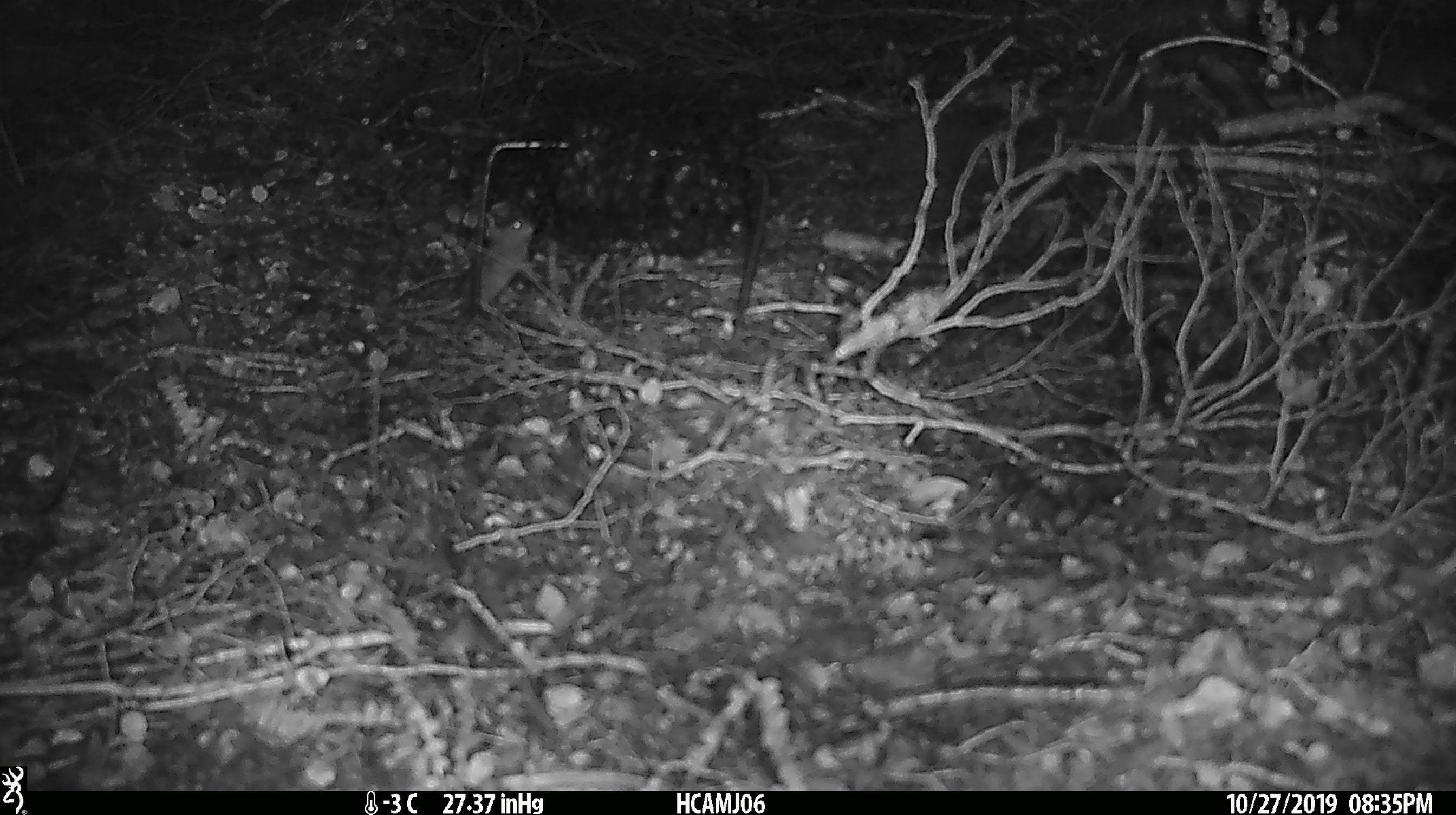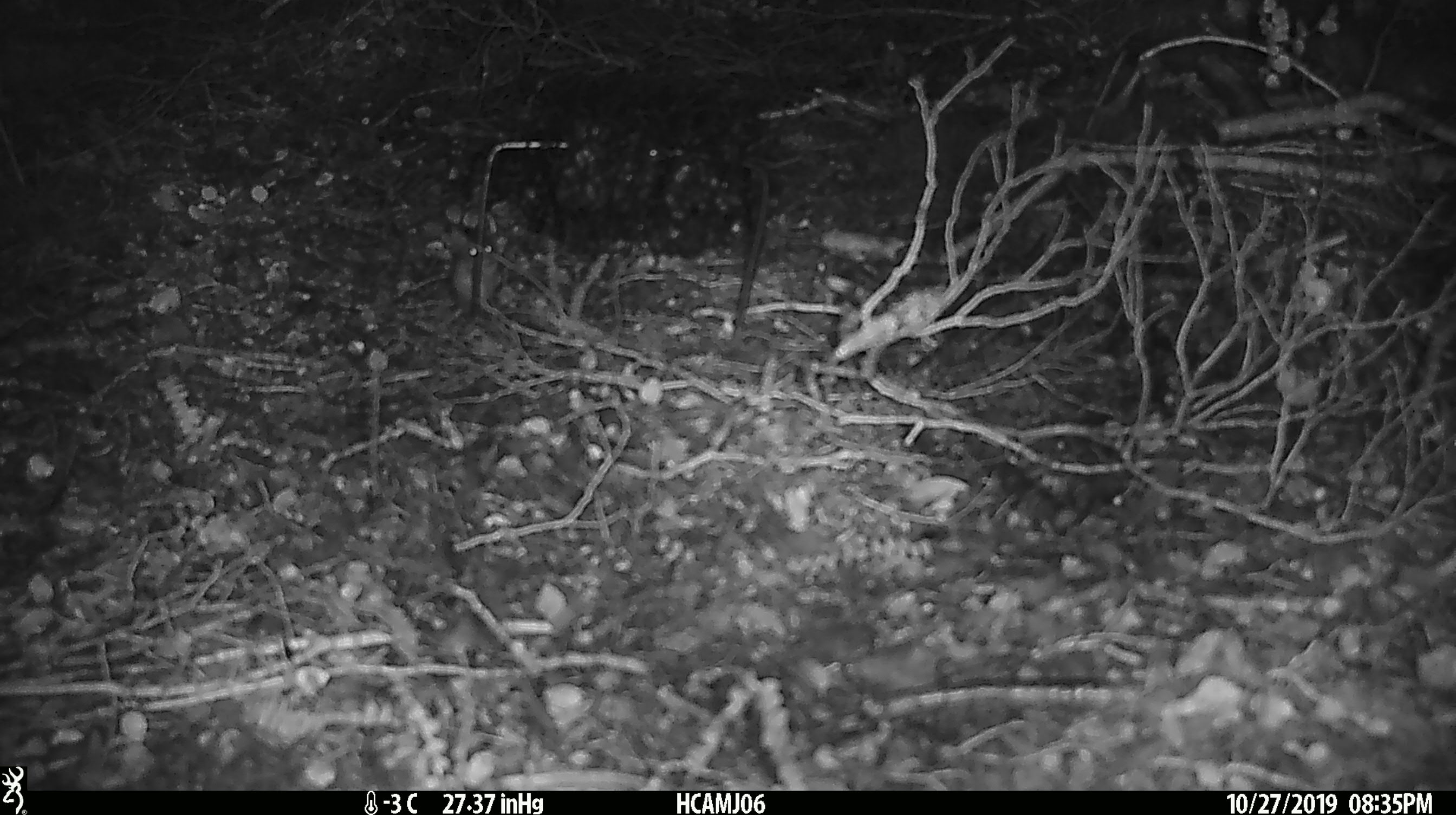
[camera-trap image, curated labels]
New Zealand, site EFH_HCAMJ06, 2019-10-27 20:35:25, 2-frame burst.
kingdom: Animalia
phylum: Chordata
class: Mammalia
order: Rodentia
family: Muridae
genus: Mus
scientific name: Mus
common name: mouse